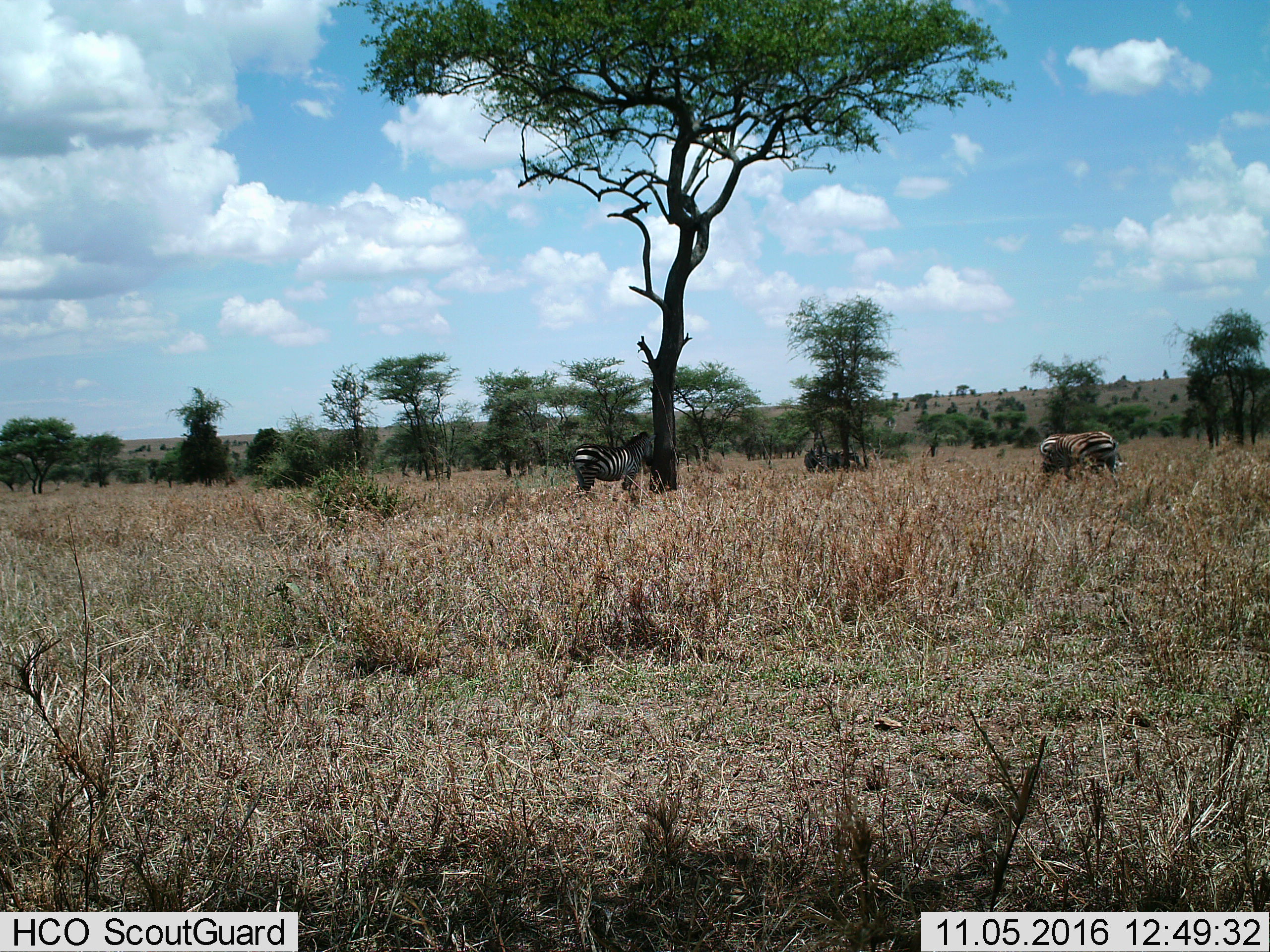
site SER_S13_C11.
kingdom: Animalia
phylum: Chordata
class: Mammalia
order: Perissodactyla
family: Equidae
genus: Equus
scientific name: Equus quagga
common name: plains zebra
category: zebraplains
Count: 4.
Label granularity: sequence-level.